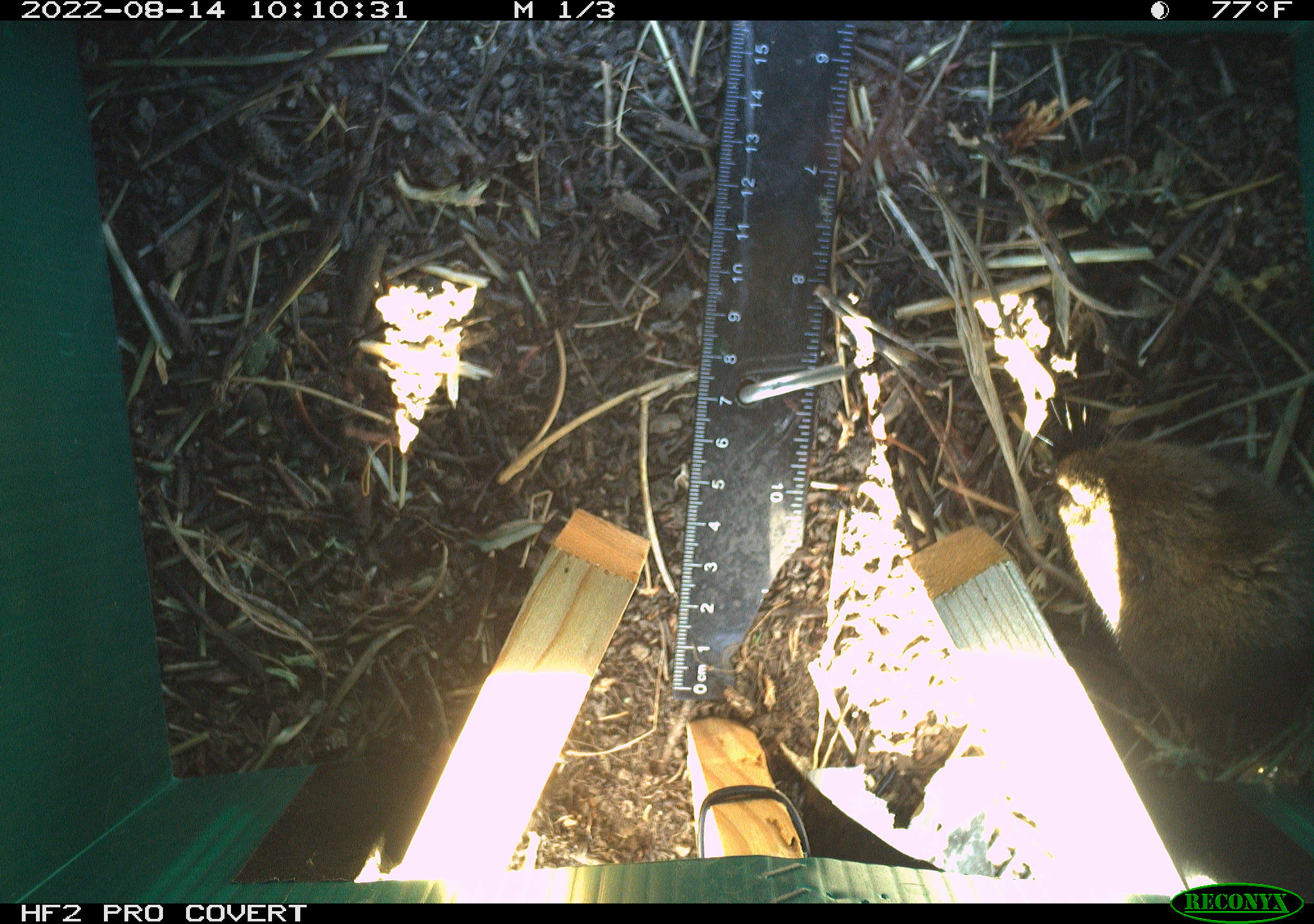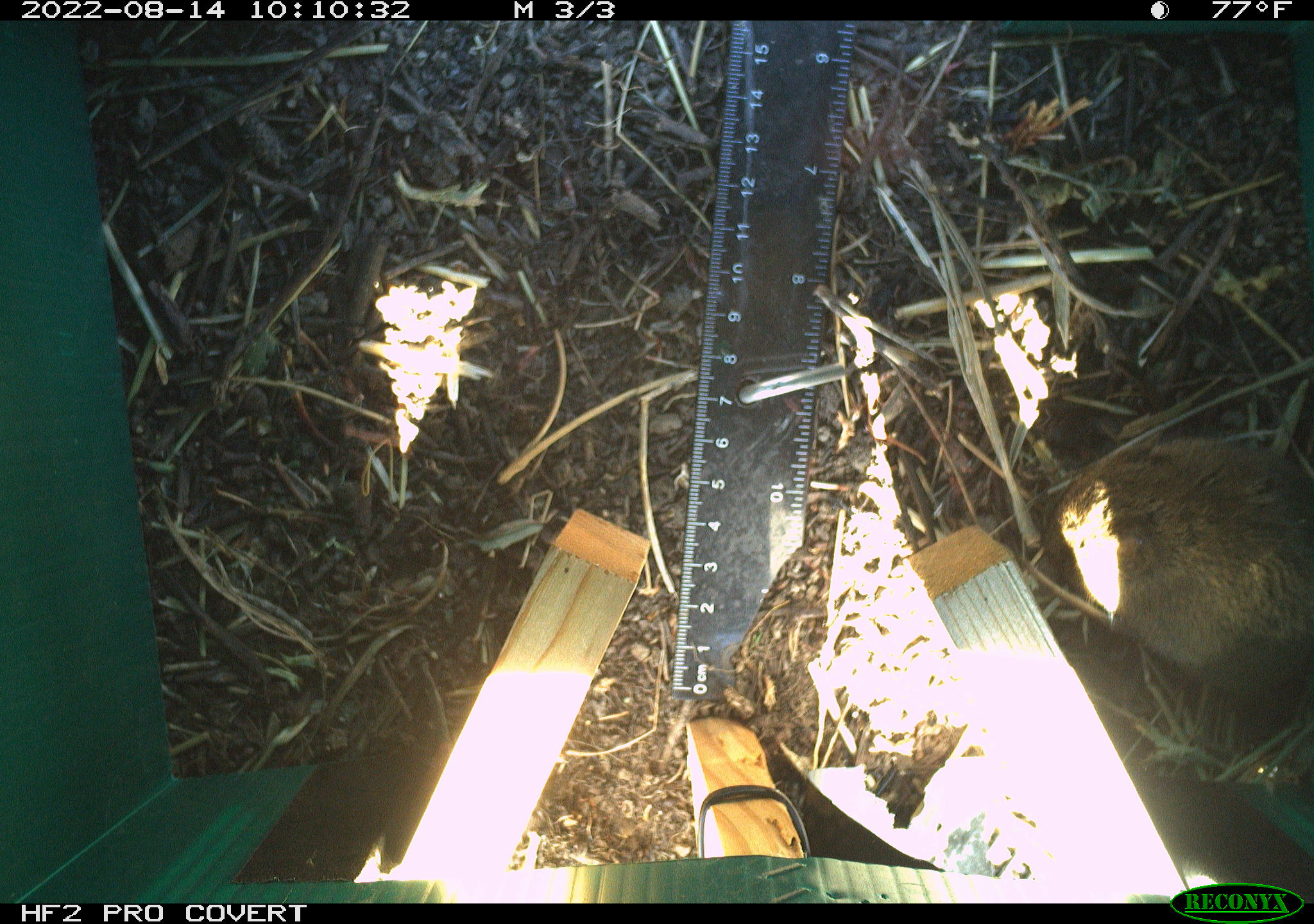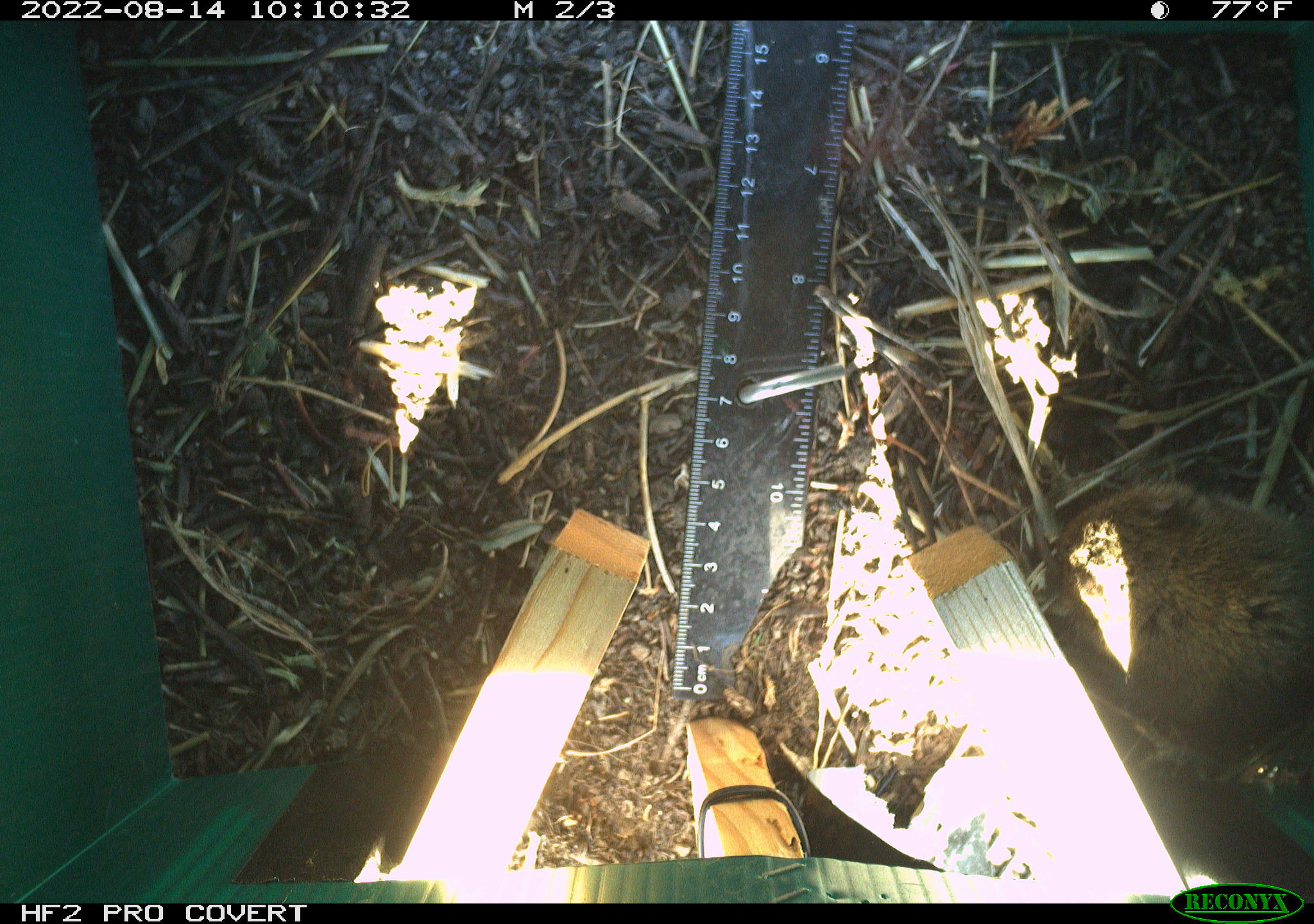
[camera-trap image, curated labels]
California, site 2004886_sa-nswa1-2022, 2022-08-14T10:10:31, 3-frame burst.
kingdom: Animalia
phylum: Chordata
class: Mammalia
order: Rodentia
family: Cricetidae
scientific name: Cricetidae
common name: hamsters, voles, lemmings, and allies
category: cricetidae family